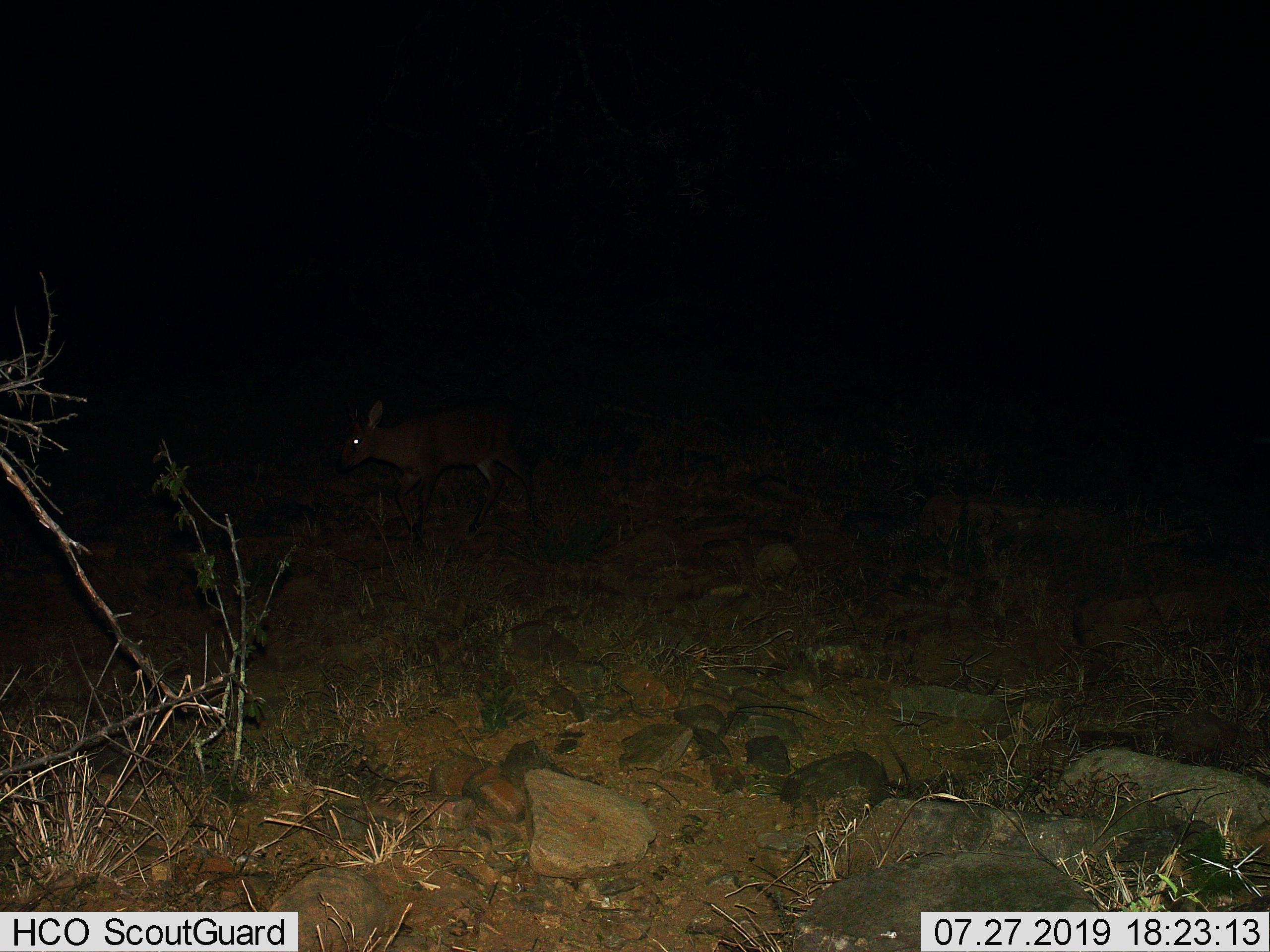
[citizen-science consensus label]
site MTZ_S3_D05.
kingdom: Animalia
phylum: Chordata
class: Mammalia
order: Artiodactyla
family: Bovidae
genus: Sylvicapra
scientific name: Sylvicapra grimmia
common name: common duiker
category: duikercommongrey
Duikercommongrey (common duiker) (Sylvicapra grimmia), count 1. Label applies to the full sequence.